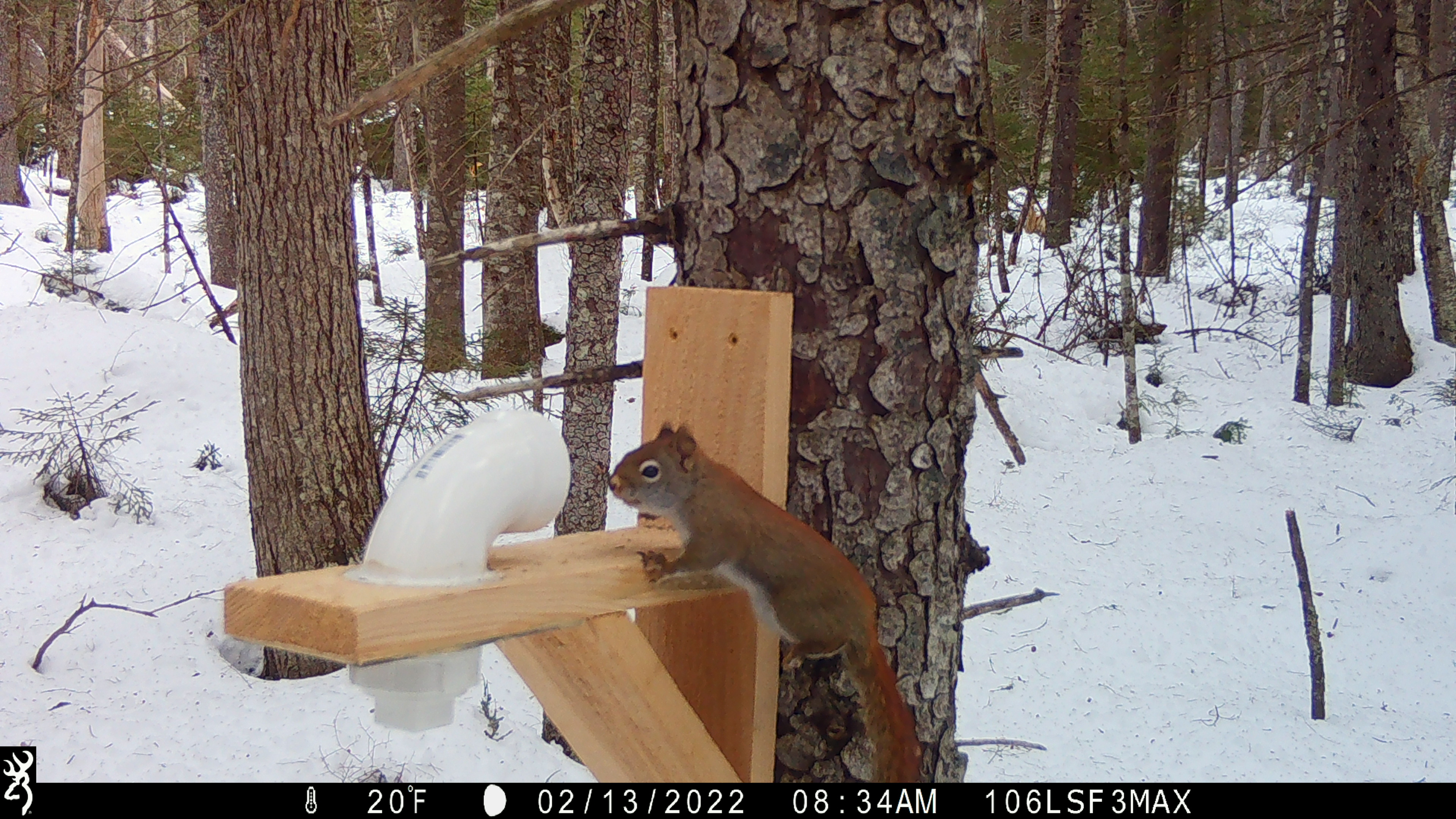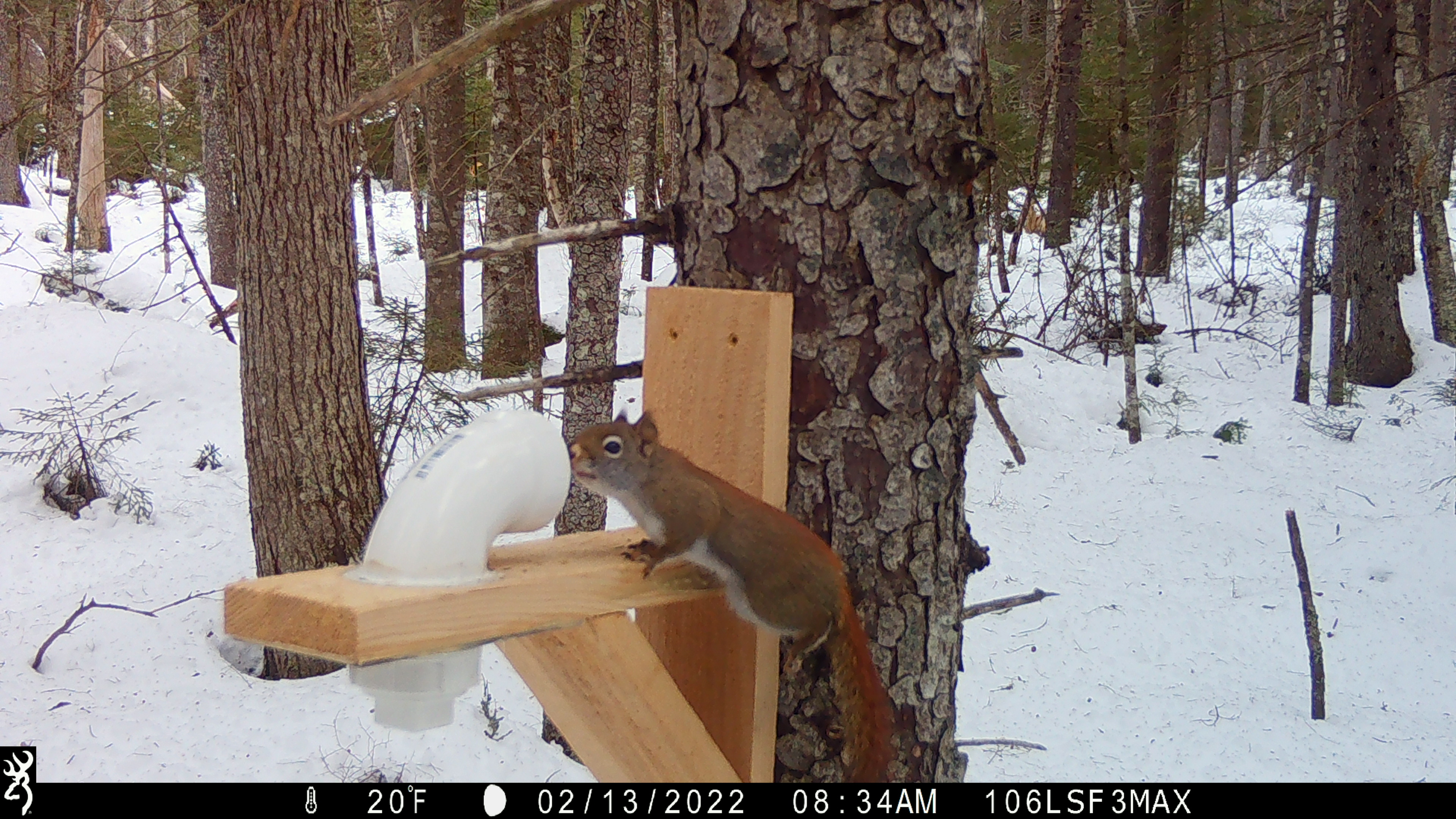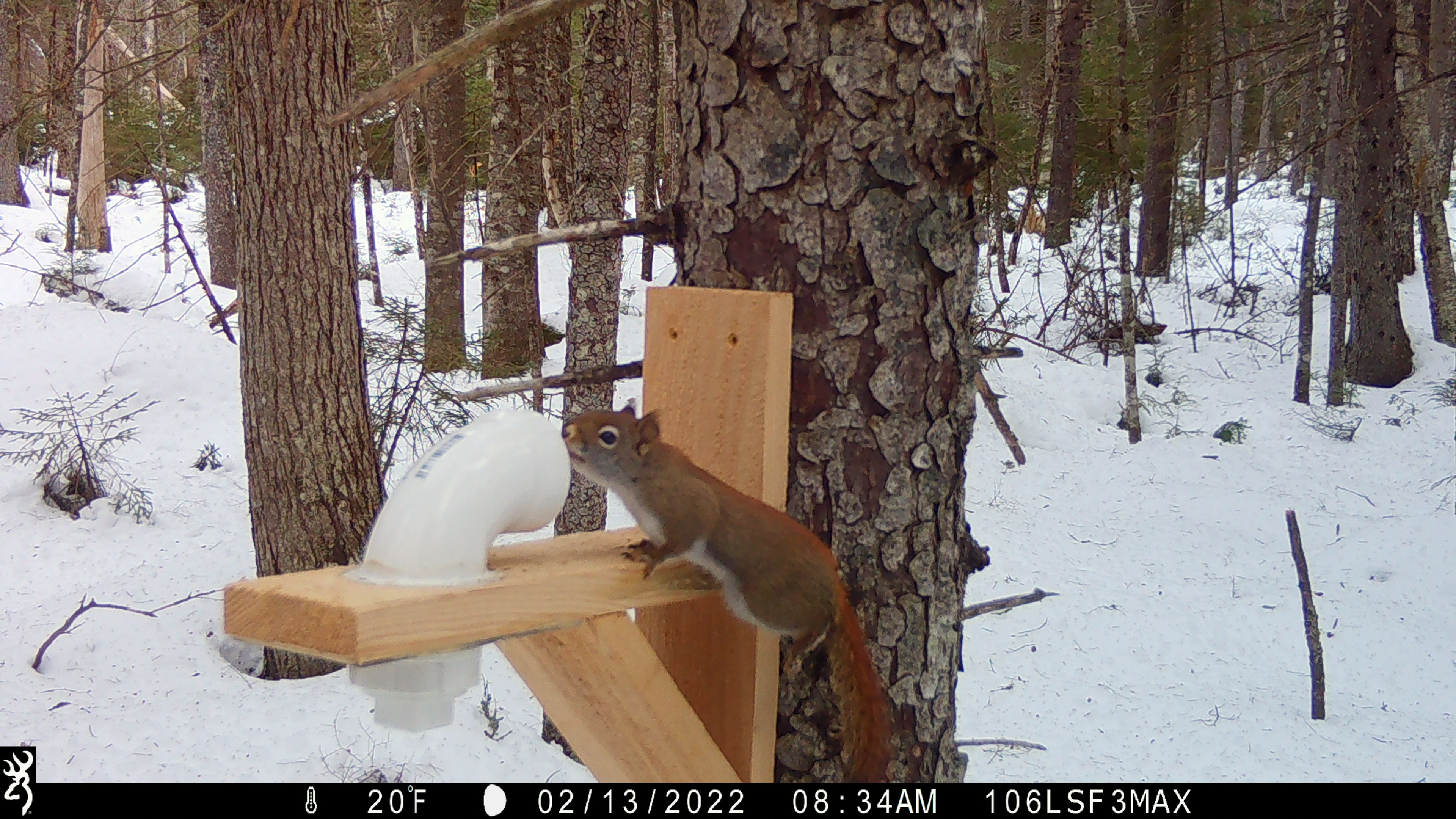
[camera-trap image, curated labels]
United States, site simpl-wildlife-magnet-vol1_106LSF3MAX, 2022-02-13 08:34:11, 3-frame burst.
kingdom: Animalia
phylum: Chordata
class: Mammalia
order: Rodentia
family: Sciuridae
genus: Tamiasciurus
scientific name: Tamiasciurus hudsonicus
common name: red squirrel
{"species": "red squirrel (Tamiasciurus hudsonicus)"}